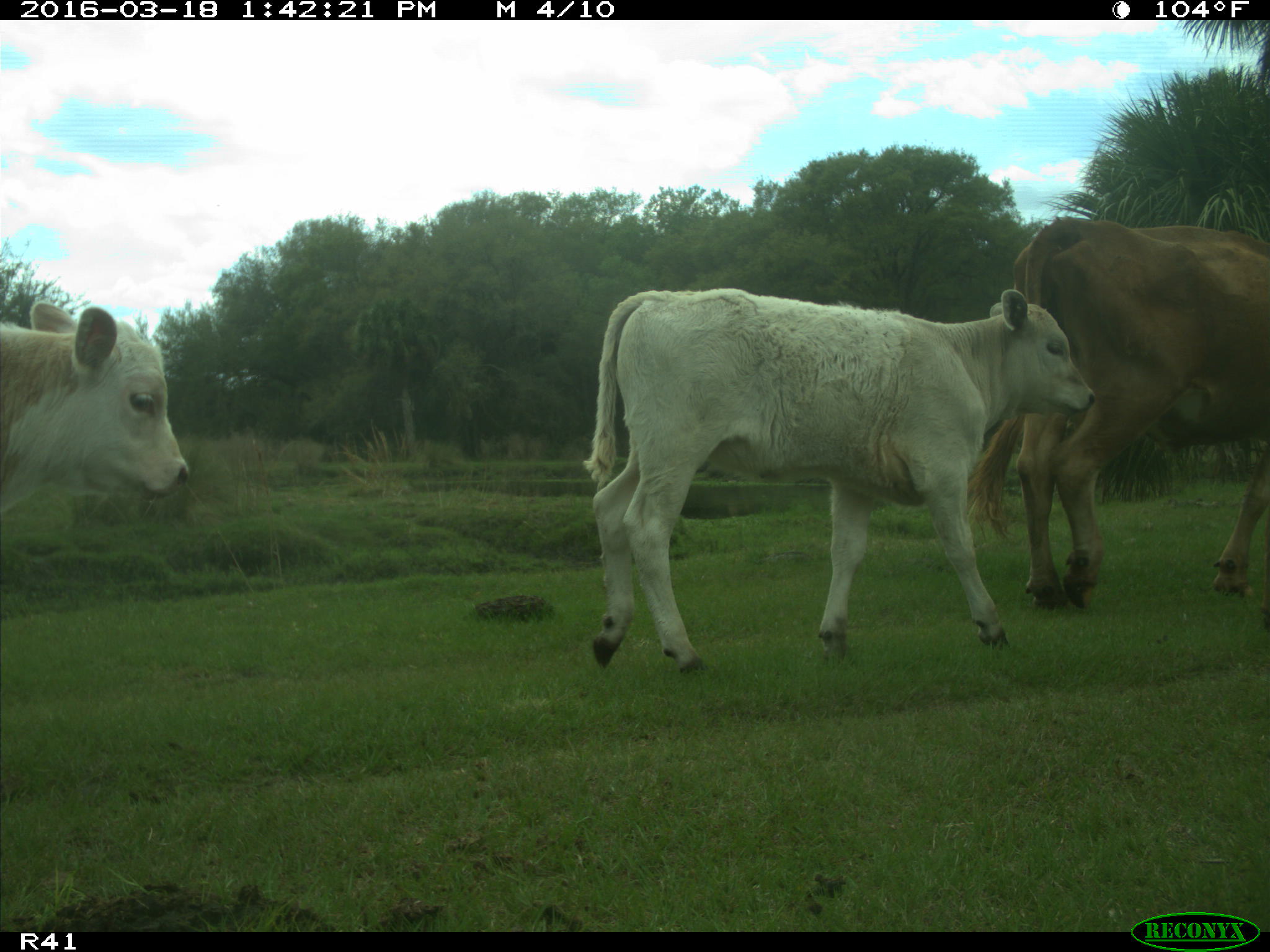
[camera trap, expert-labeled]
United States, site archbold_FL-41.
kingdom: Animalia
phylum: Chordata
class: Mammalia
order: Artiodactyla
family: Bovidae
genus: Bos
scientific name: Bos taurus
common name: domestic cow